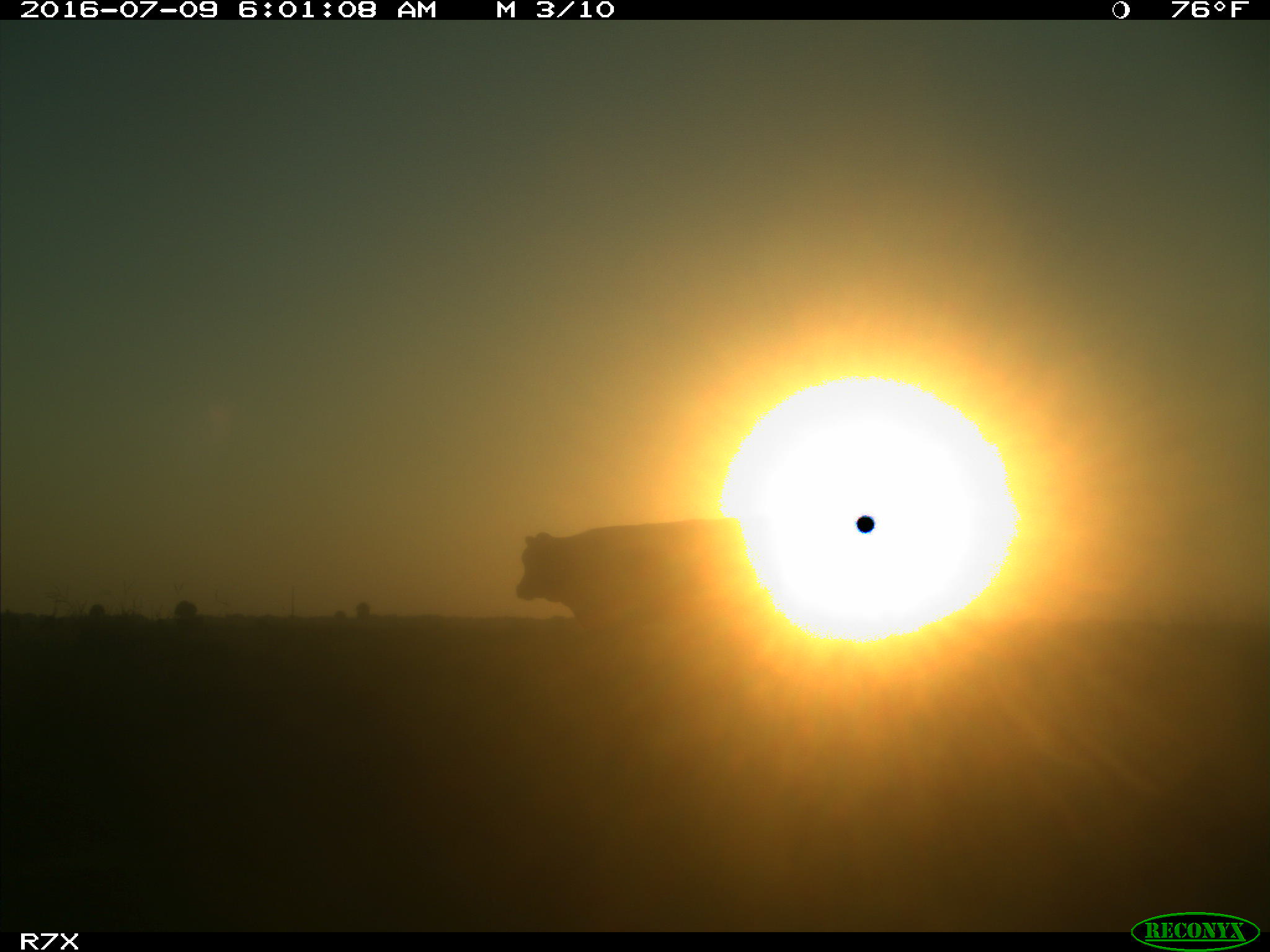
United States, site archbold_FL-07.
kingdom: Animalia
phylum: Chordata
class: Mammalia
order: Artiodactyla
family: Bovidae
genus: Bos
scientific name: Bos taurus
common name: domestic cow